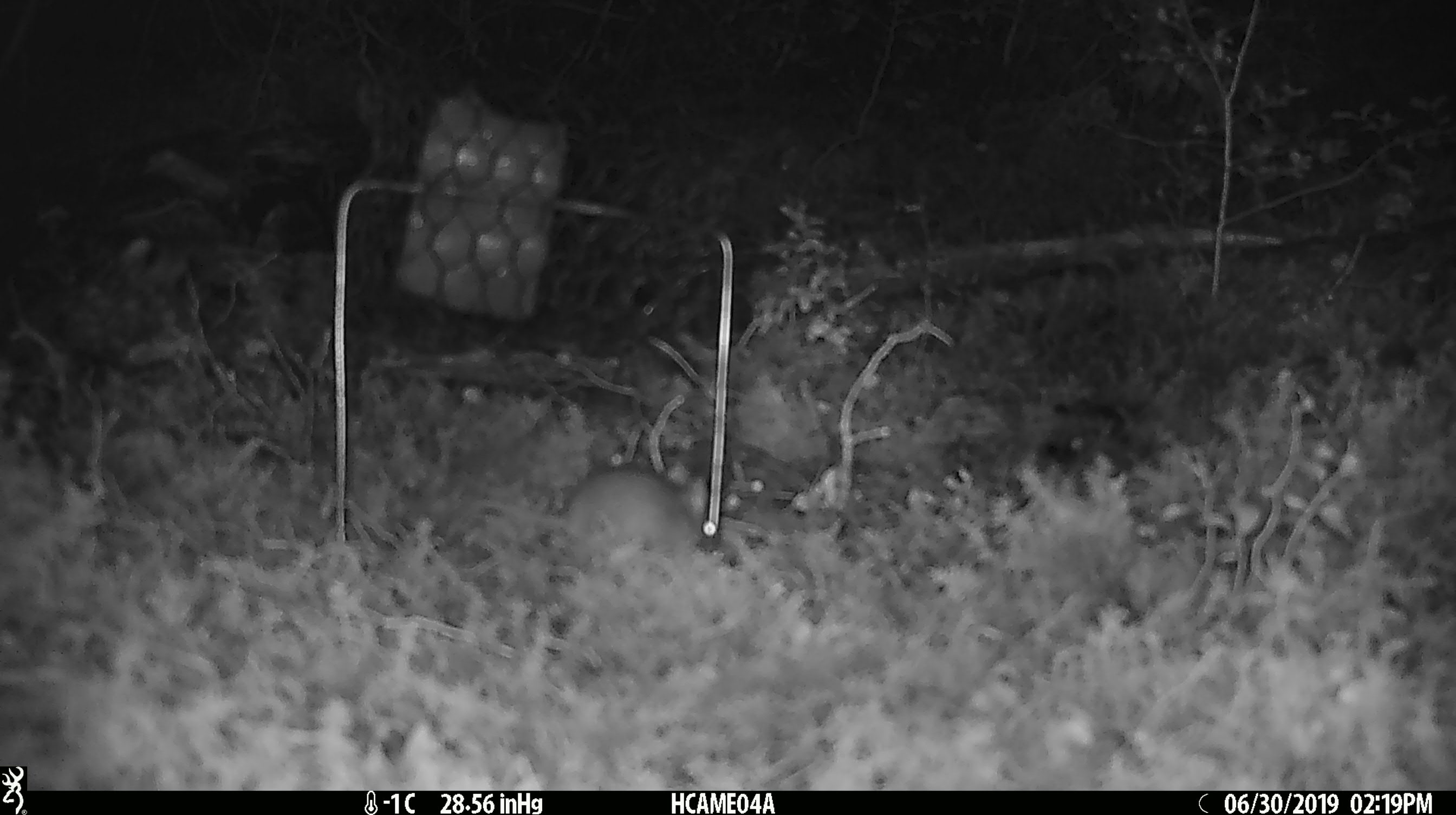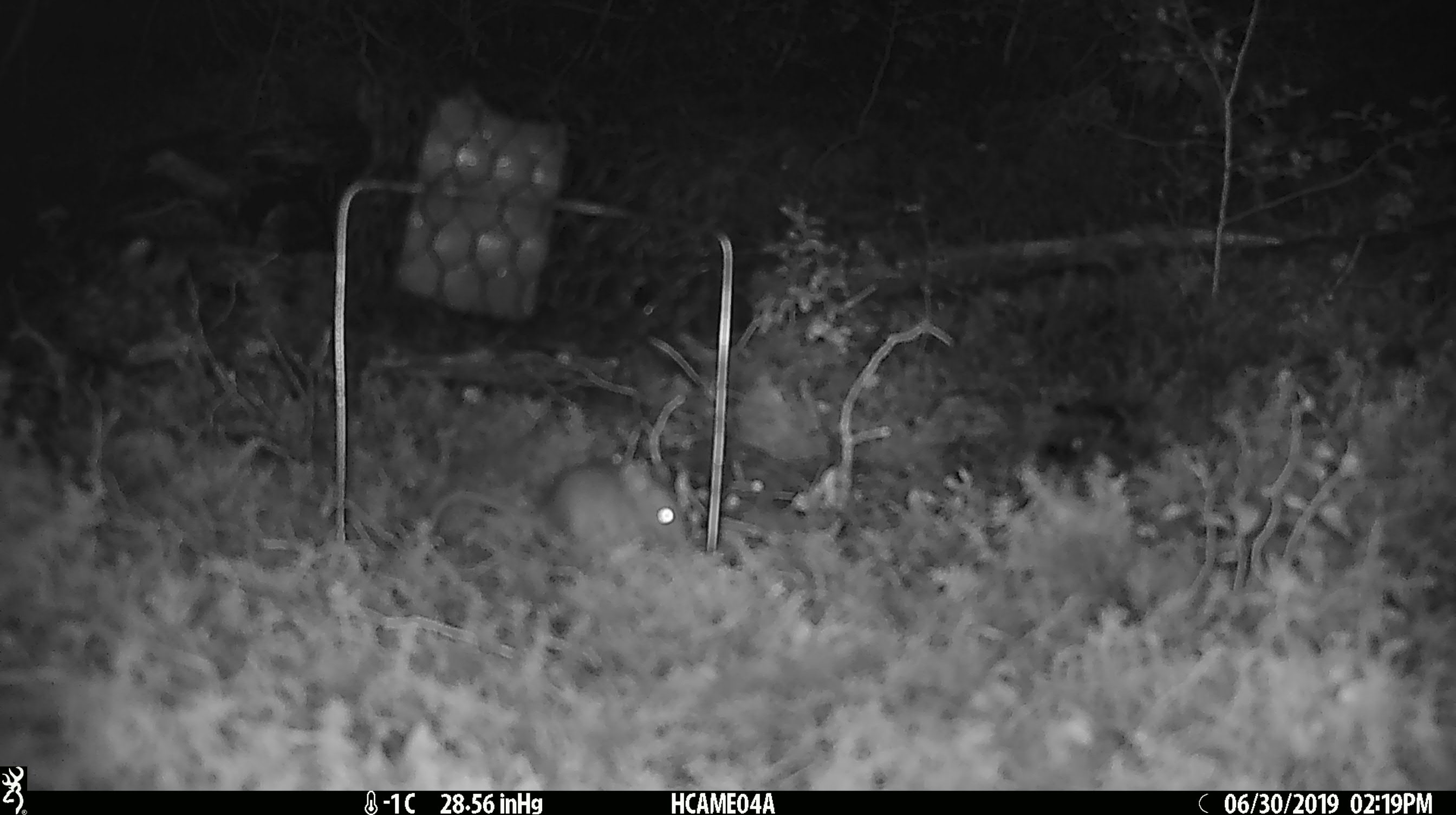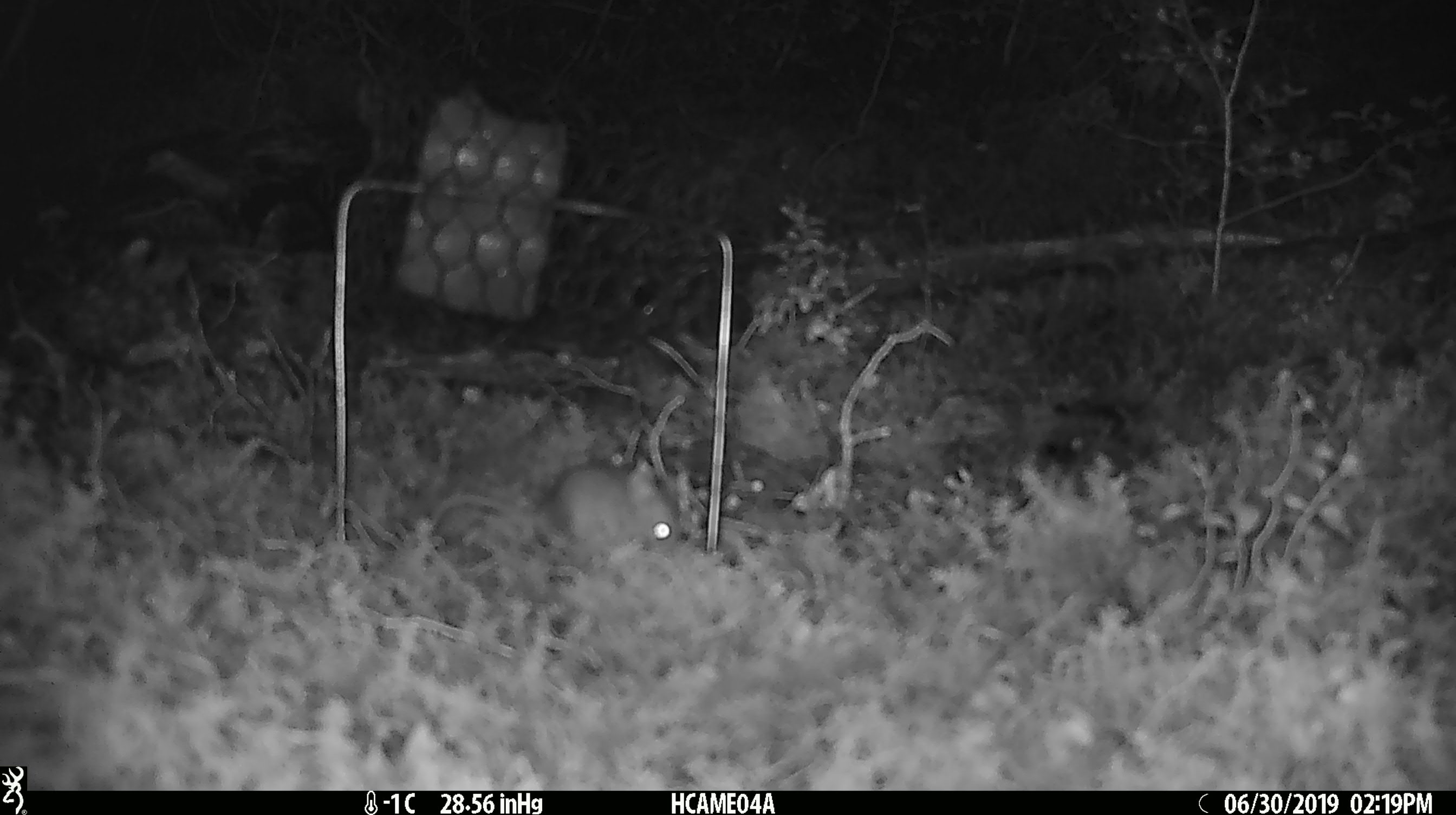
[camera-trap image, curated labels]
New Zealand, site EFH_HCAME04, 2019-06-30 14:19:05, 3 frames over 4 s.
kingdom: Animalia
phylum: Chordata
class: Mammalia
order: Rodentia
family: Muridae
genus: Mus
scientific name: Mus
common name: mouse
Mouse (Mus).